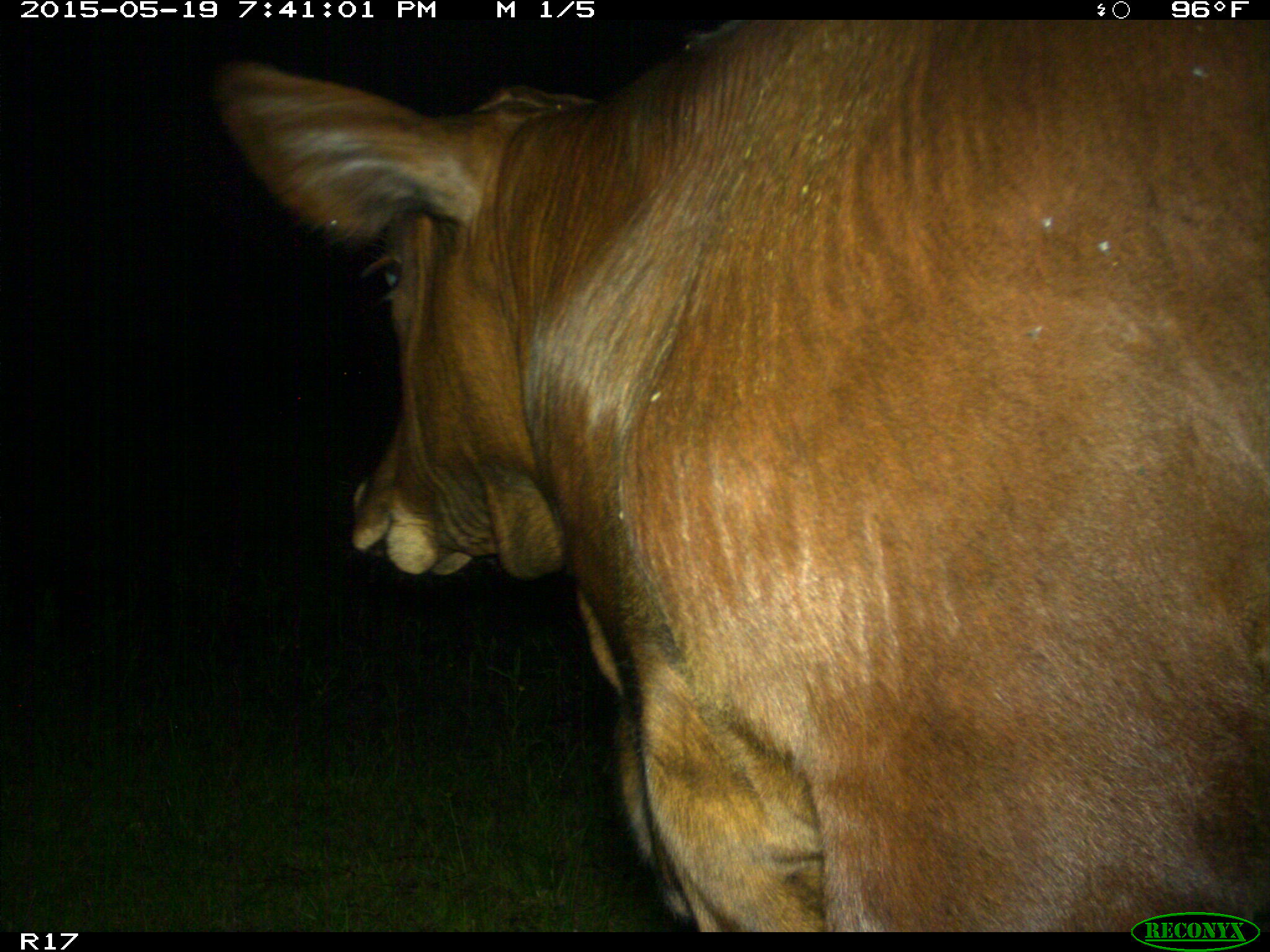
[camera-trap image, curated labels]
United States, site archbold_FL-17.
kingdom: Animalia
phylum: Chordata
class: Mammalia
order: Artiodactyla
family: Bovidae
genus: Bos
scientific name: Bos taurus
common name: domestic cow